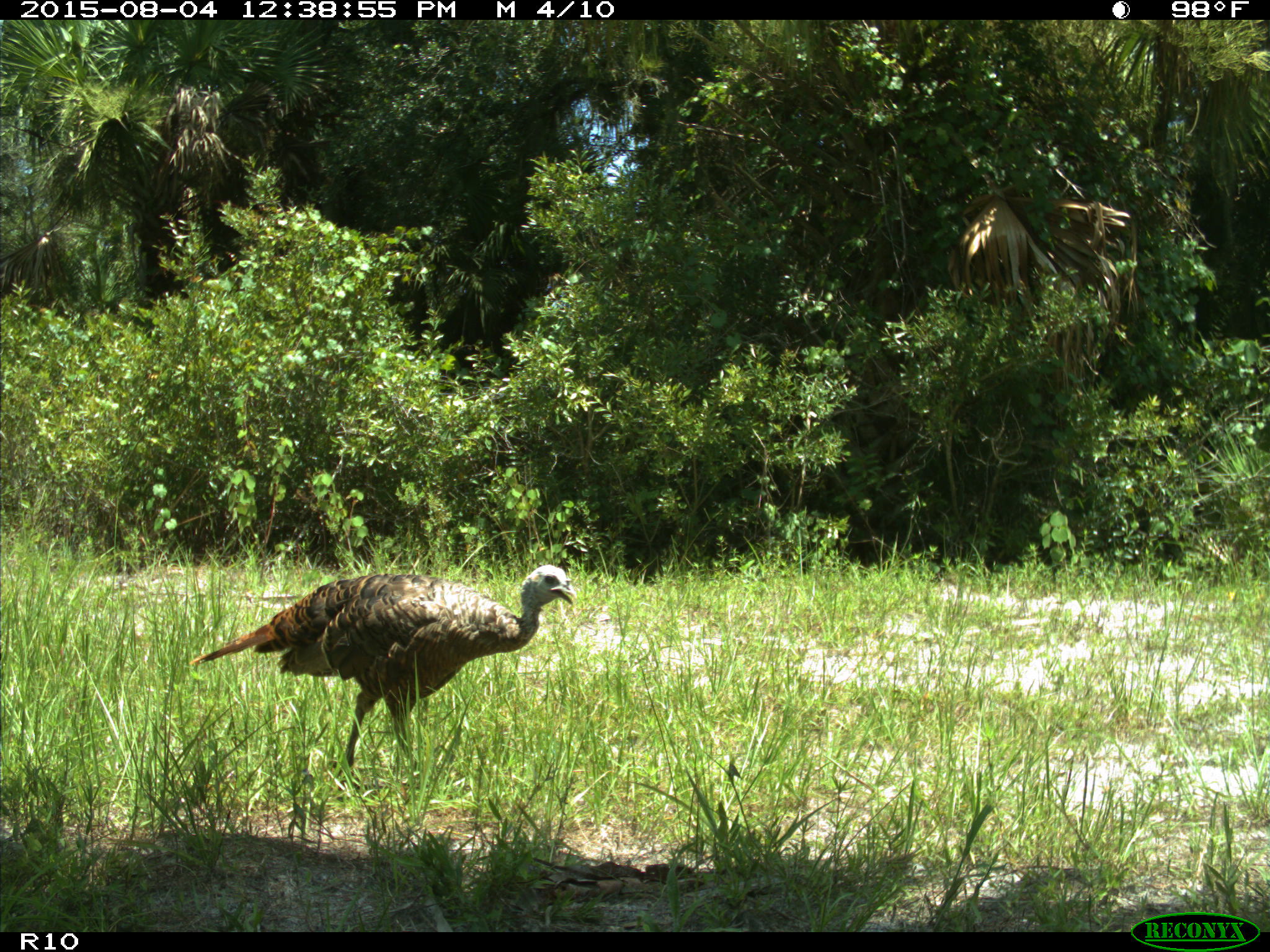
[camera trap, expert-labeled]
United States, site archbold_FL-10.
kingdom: Animalia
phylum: Chordata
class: Aves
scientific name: Aves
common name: birds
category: unidentified bird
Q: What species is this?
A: Unidentified bird (birds) (Aves).